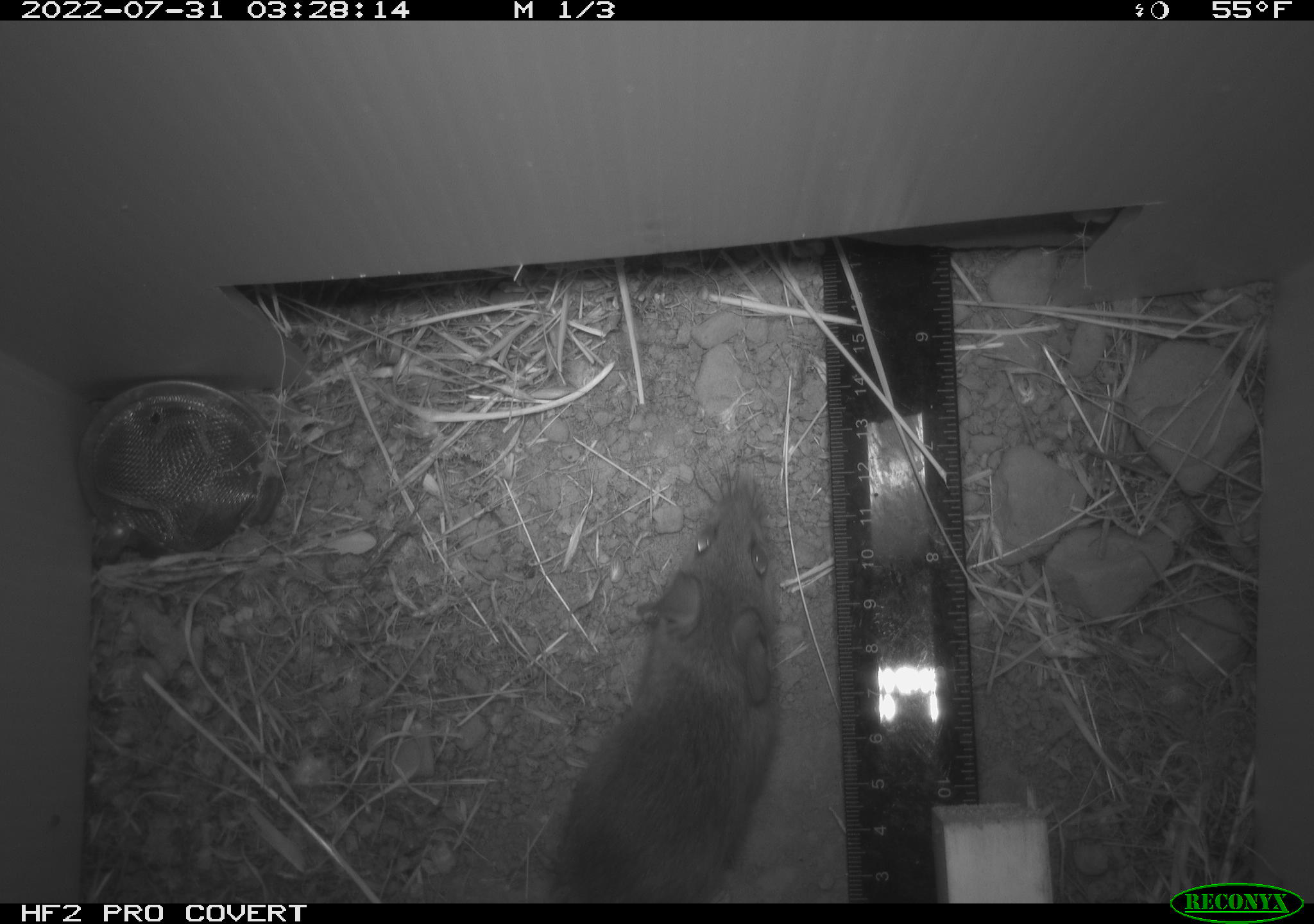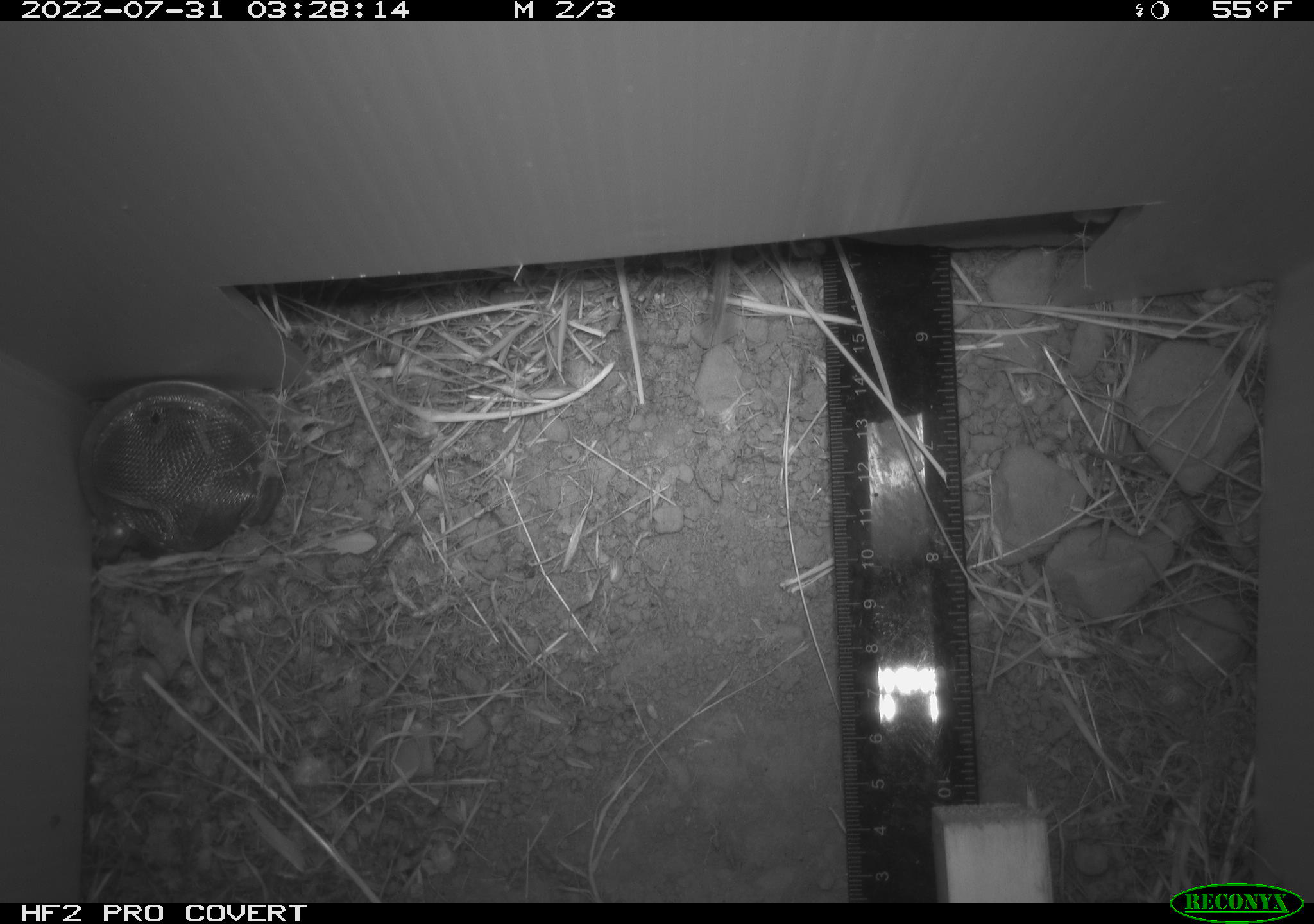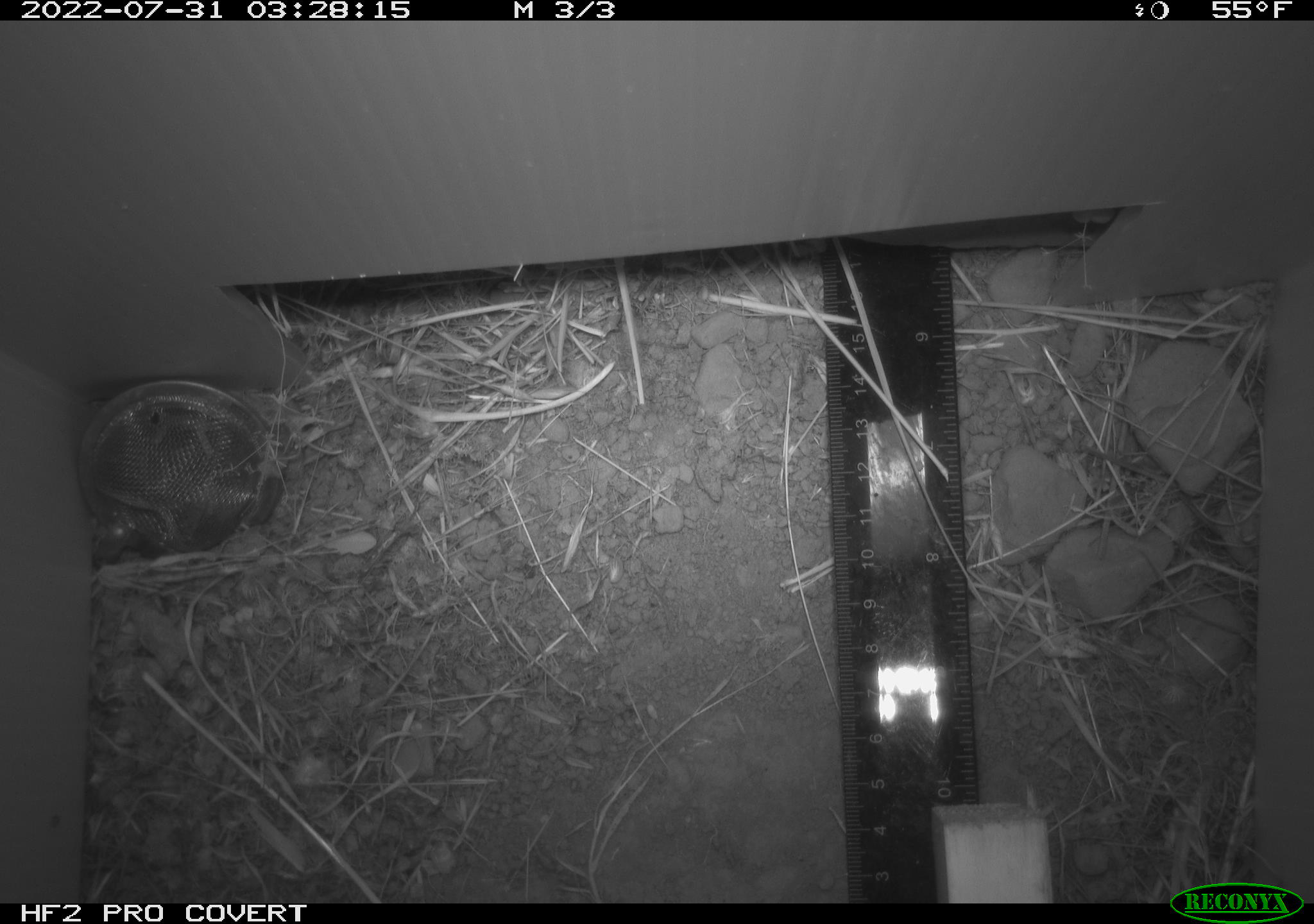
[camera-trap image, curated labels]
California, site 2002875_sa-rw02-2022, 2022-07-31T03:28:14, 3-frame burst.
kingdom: Animalia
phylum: Chordata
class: Mammalia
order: Rodentia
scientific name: Rodentia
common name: mouse species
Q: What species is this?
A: Mouse species (Rodentia).